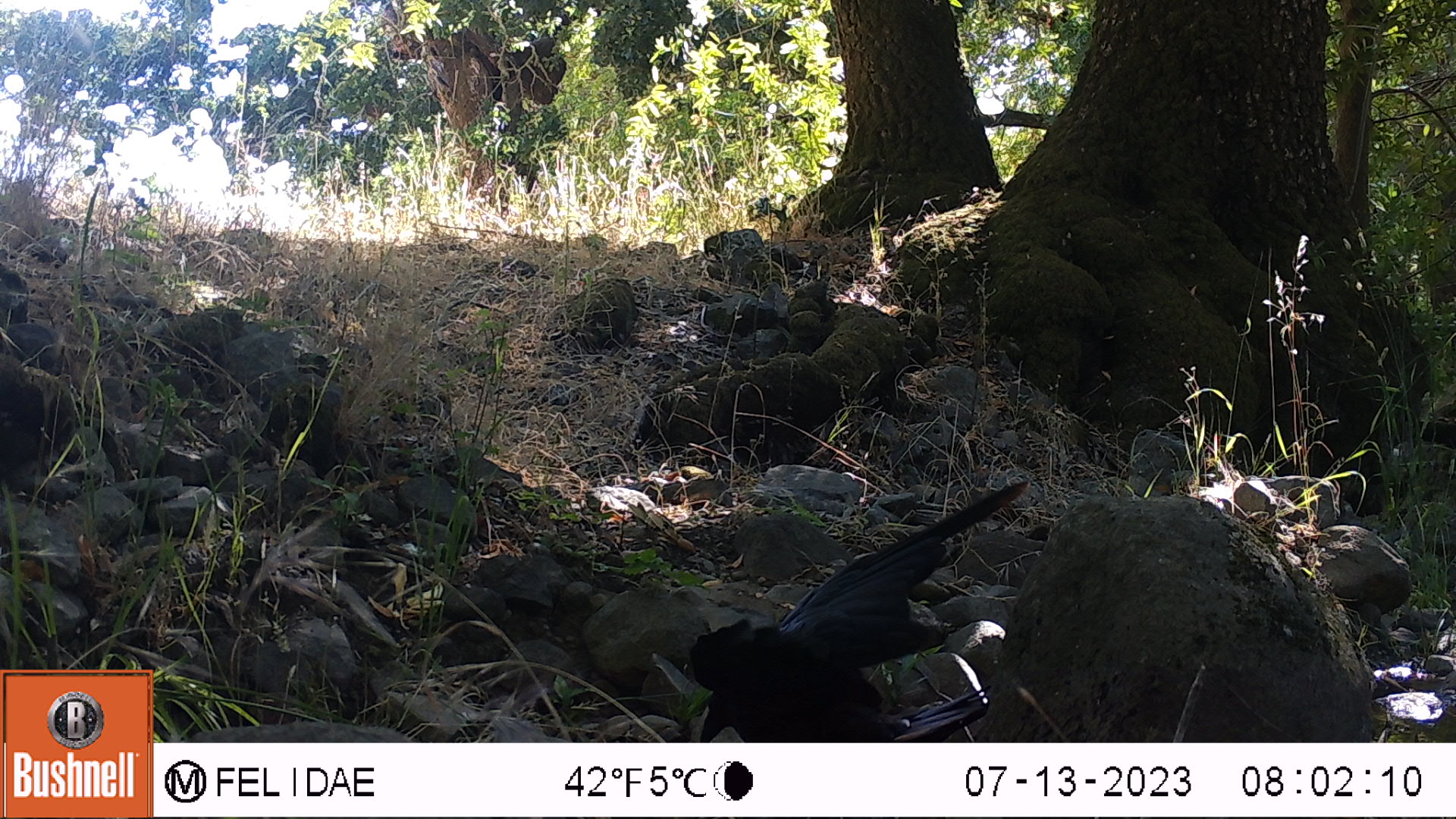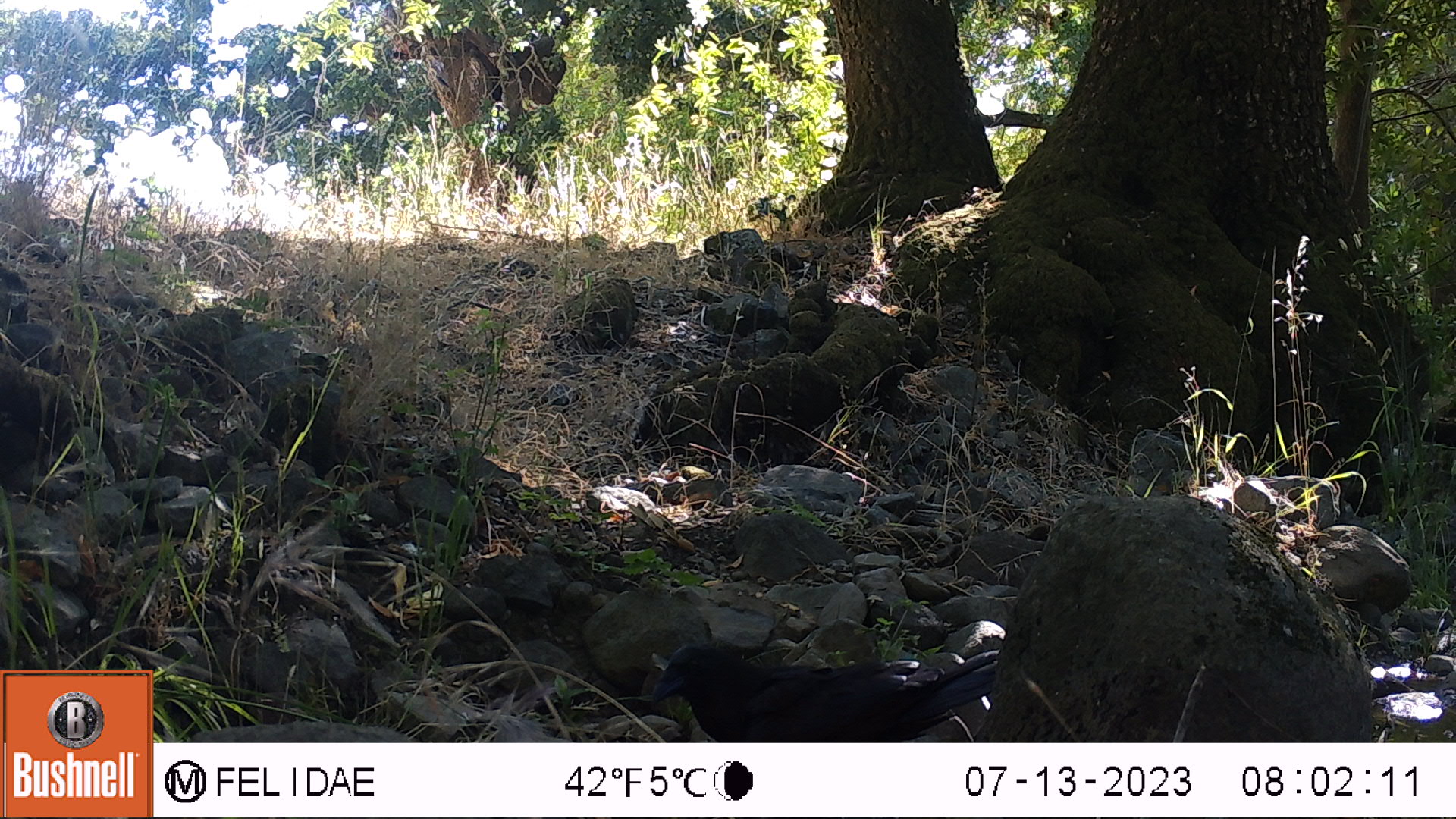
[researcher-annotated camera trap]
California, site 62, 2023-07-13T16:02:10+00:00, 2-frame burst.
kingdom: Animalia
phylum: Chordata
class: Aves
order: Passeriformes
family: Corvidae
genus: Corvus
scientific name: Corvus brachyrhynchos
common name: american crow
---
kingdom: Animalia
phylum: Chordata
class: Aves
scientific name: Aves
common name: bird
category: unknown bird